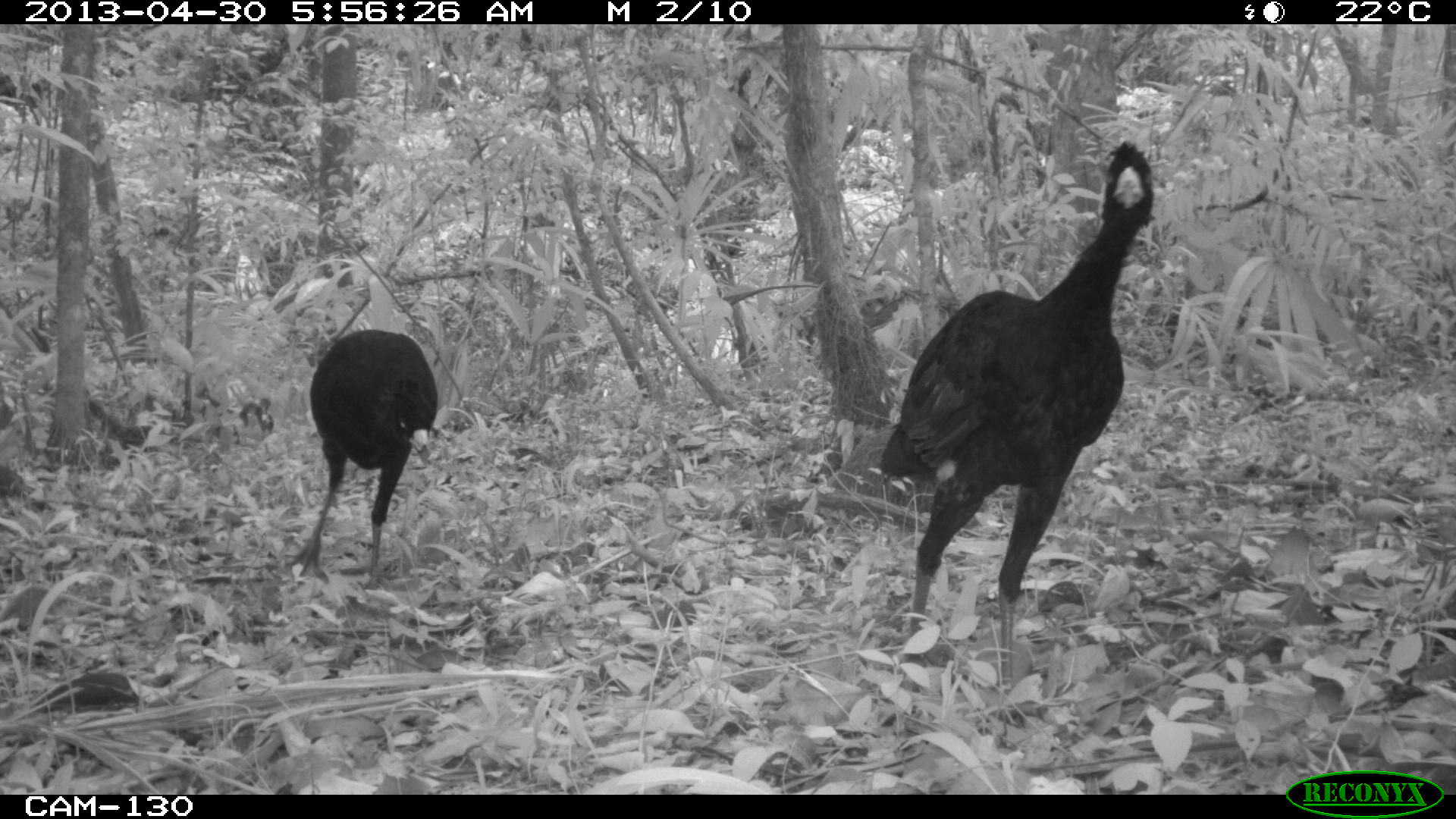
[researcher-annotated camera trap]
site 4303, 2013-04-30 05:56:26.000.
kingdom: Animalia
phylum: Chordata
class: Aves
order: Galliformes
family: Cracidae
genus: Crax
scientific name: Crax rubra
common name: great curassow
Crax rubra (great curassow), count 2, sex male.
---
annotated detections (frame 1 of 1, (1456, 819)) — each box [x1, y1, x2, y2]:
crax rubra: [875, 139, 1155, 687]; [297, 326, 441, 587]